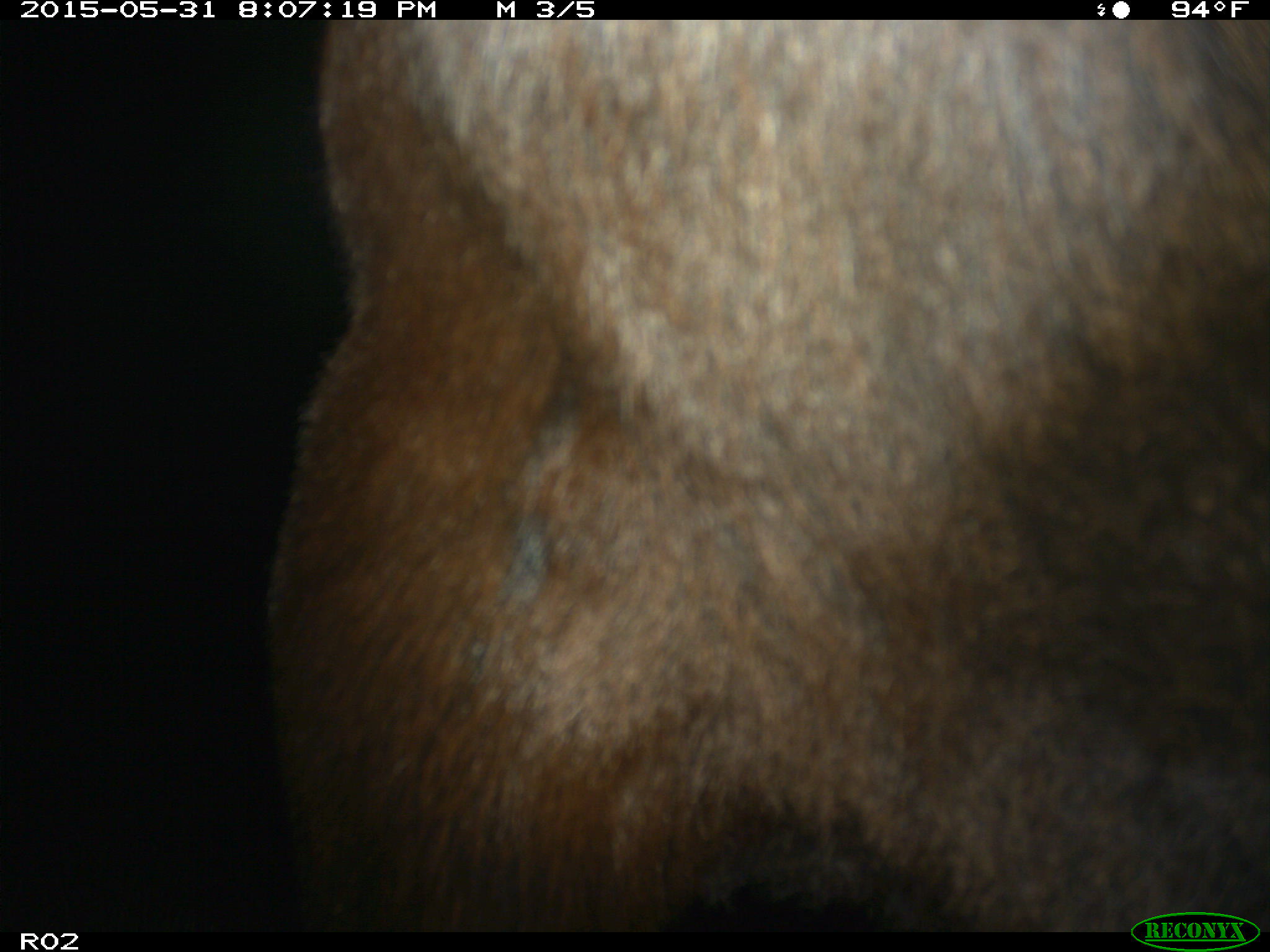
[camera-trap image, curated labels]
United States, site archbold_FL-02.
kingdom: Animalia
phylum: Chordata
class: Mammalia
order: Artiodactyla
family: Bovidae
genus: Bos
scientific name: Bos taurus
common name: domestic cow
Bos taurus (domestic cow).